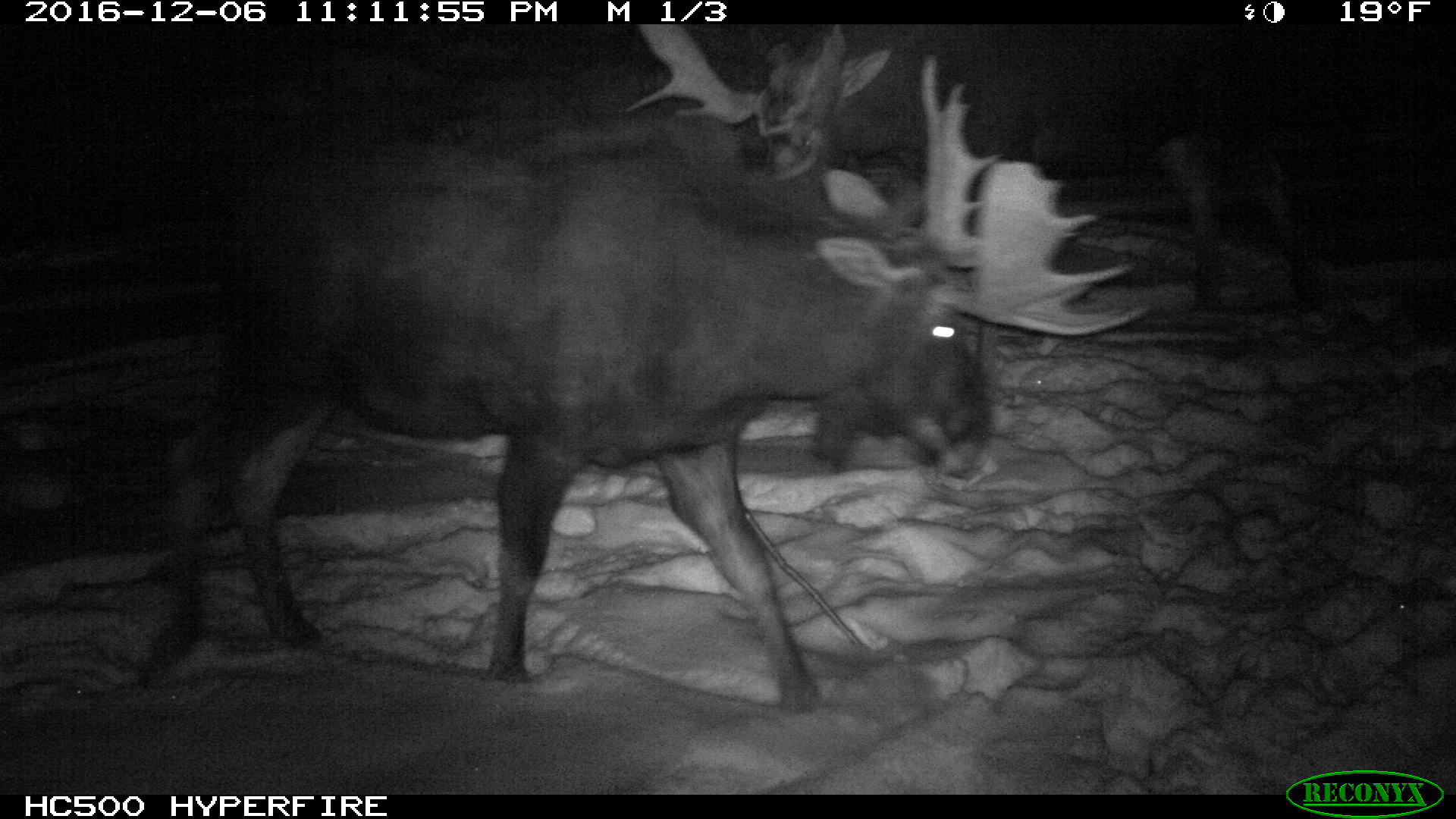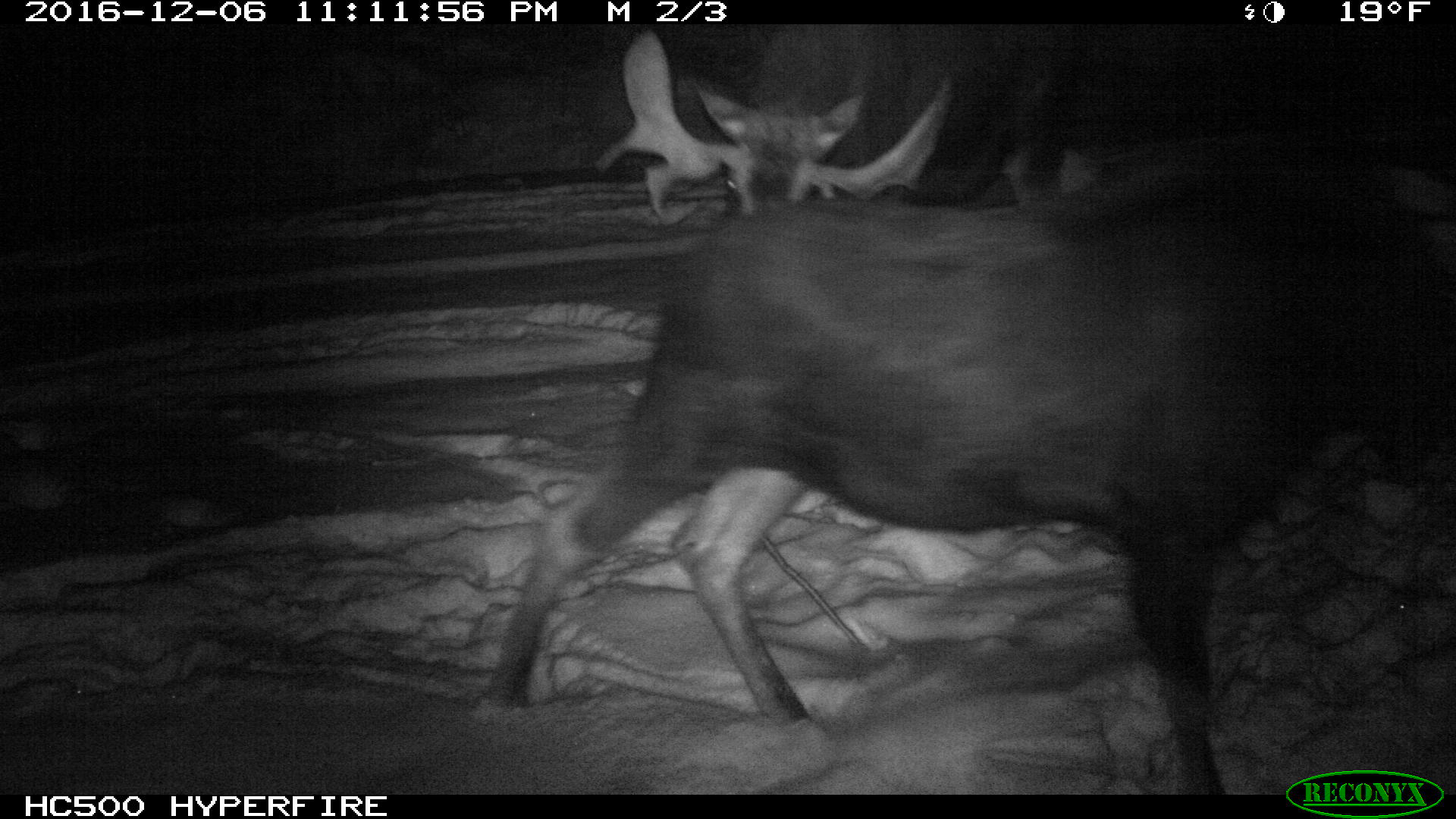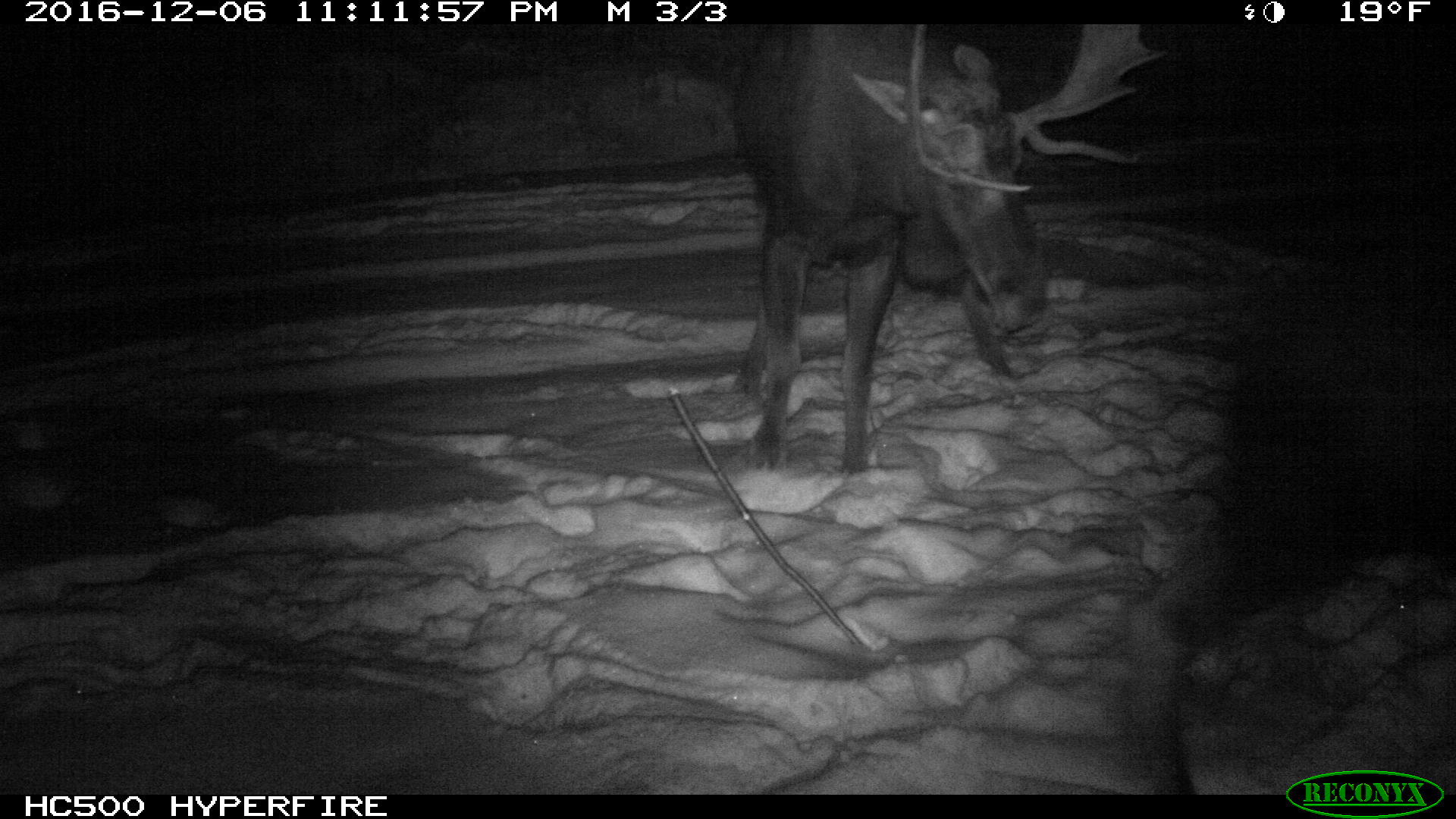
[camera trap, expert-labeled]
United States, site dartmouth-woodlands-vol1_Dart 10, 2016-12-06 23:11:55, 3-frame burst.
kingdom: Animalia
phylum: Chordata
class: Mammalia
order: Artiodactyla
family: Cervidae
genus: Alces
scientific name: Alces alces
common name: moose